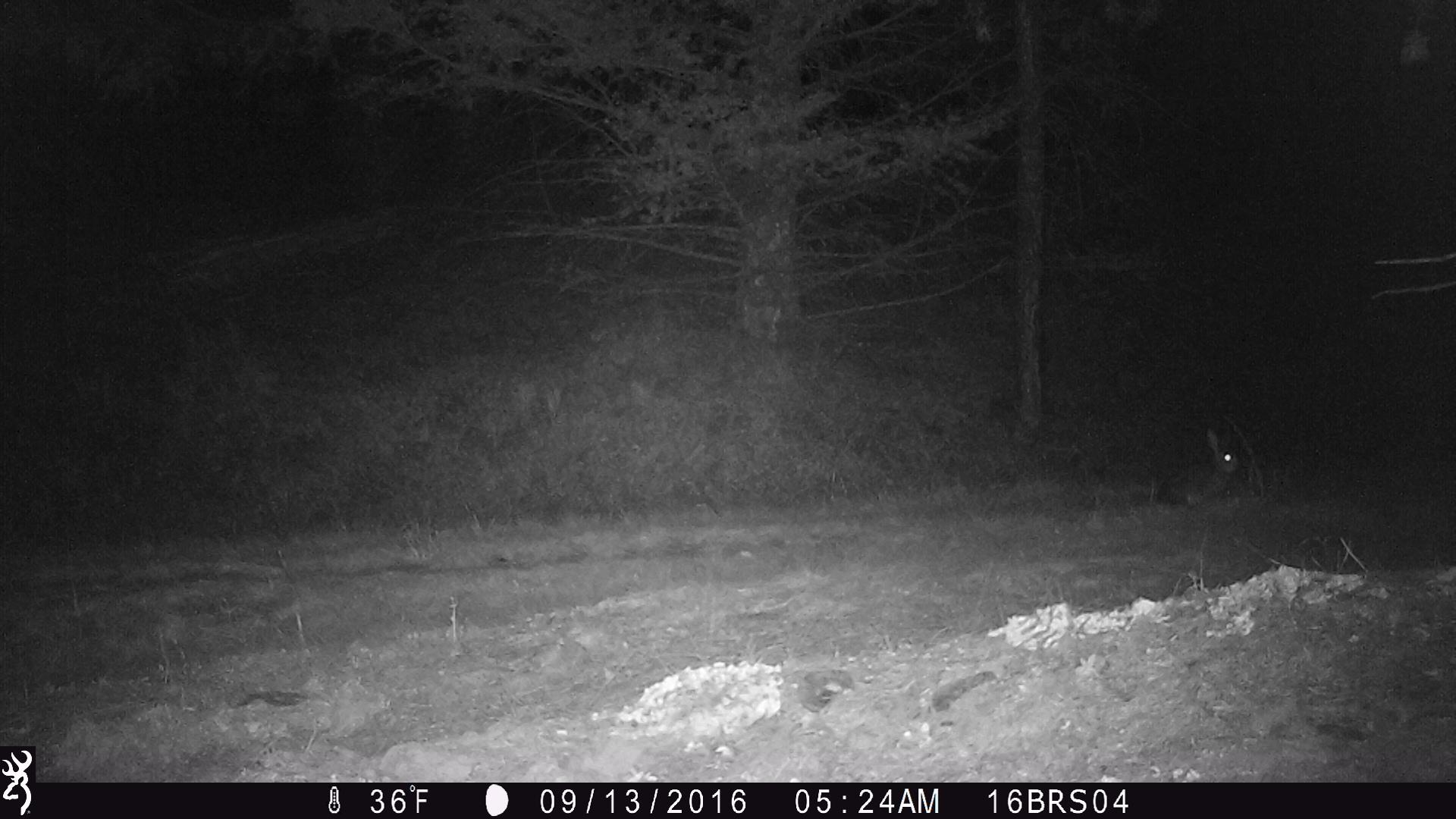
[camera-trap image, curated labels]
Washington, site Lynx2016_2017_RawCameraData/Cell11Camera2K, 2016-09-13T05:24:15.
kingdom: Animalia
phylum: Chordata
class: Mammalia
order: Lagomorpha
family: Leporidae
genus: Lepus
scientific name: Lepus americanus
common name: snowshoe hare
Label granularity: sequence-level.